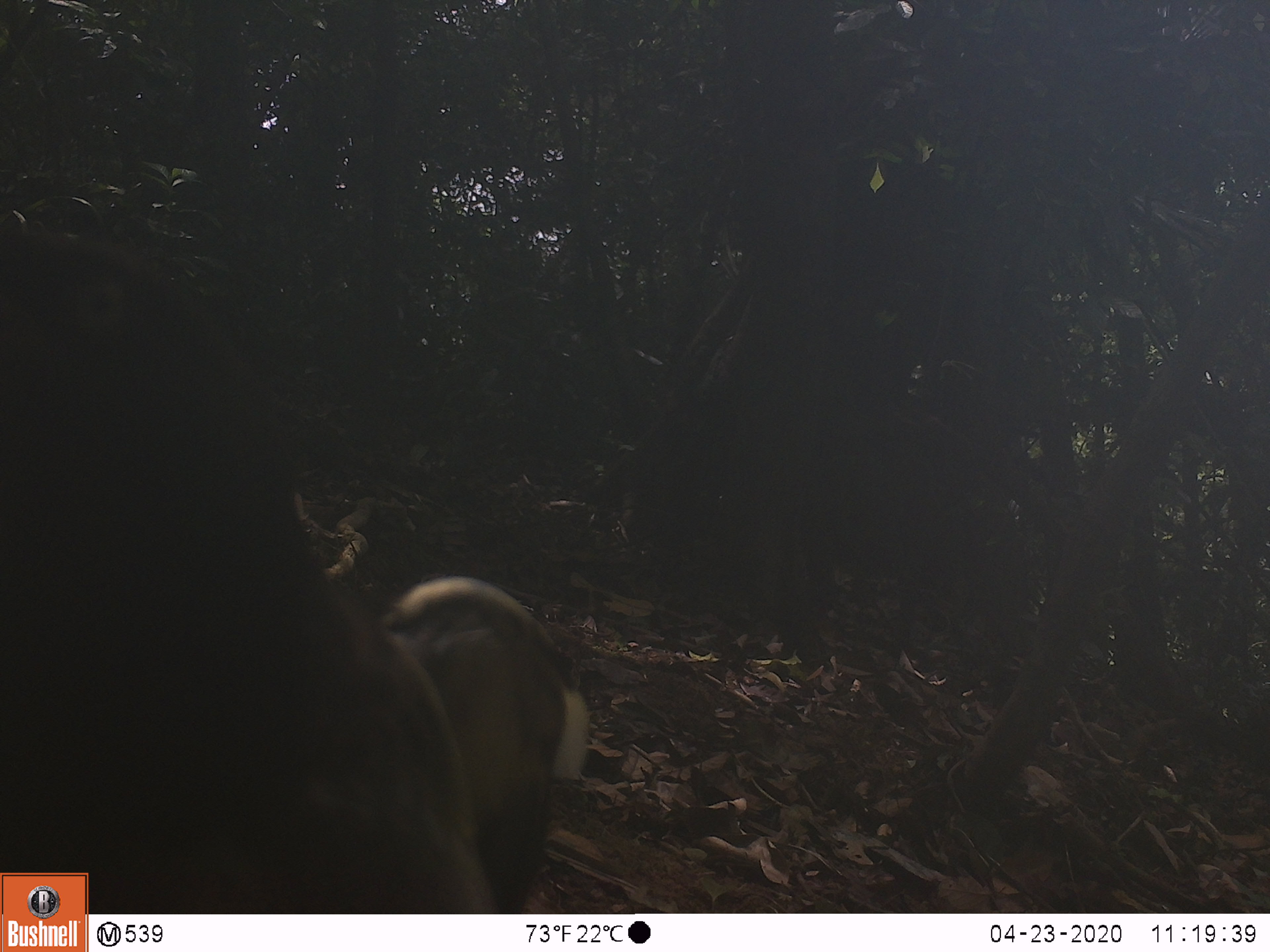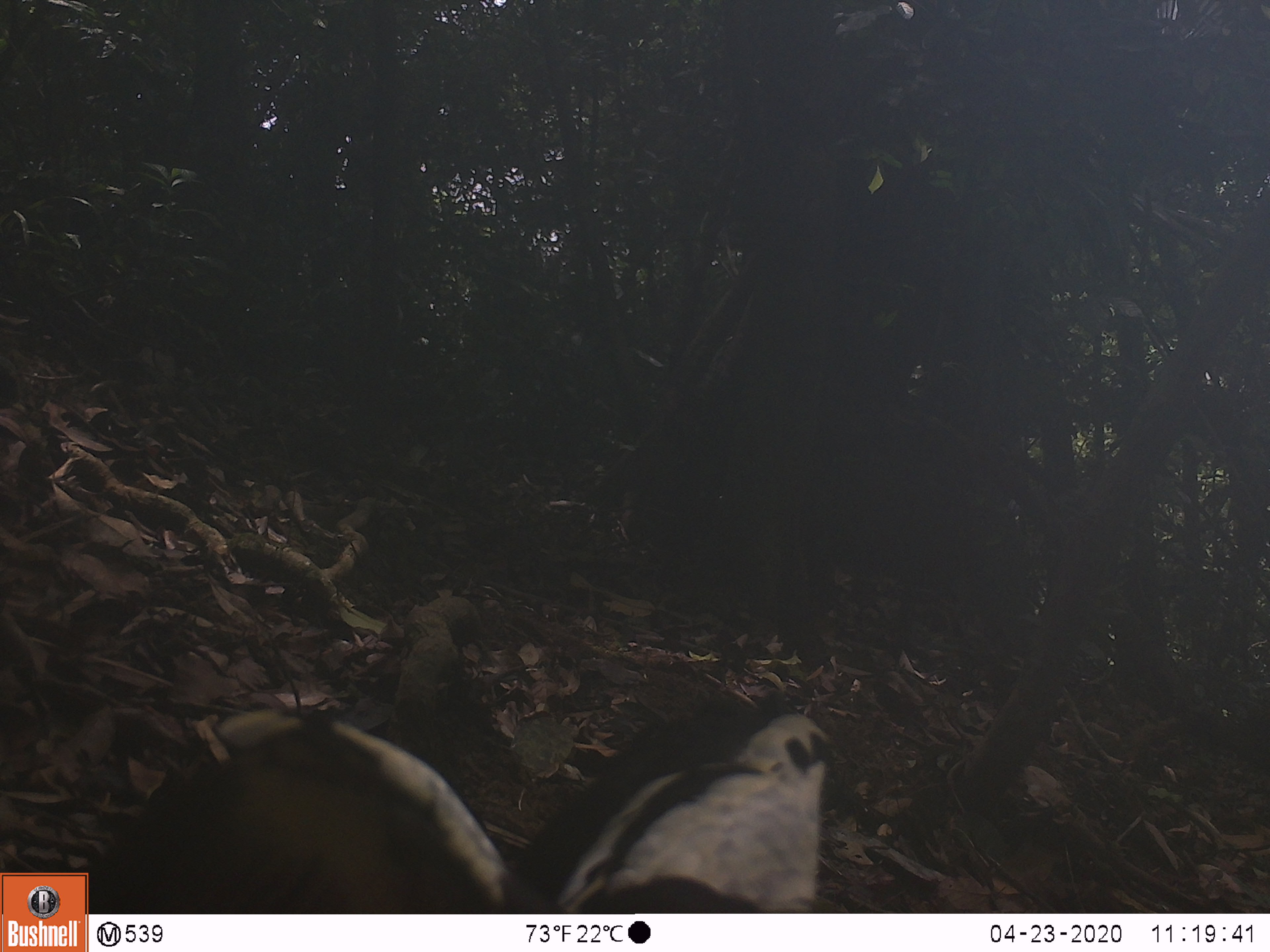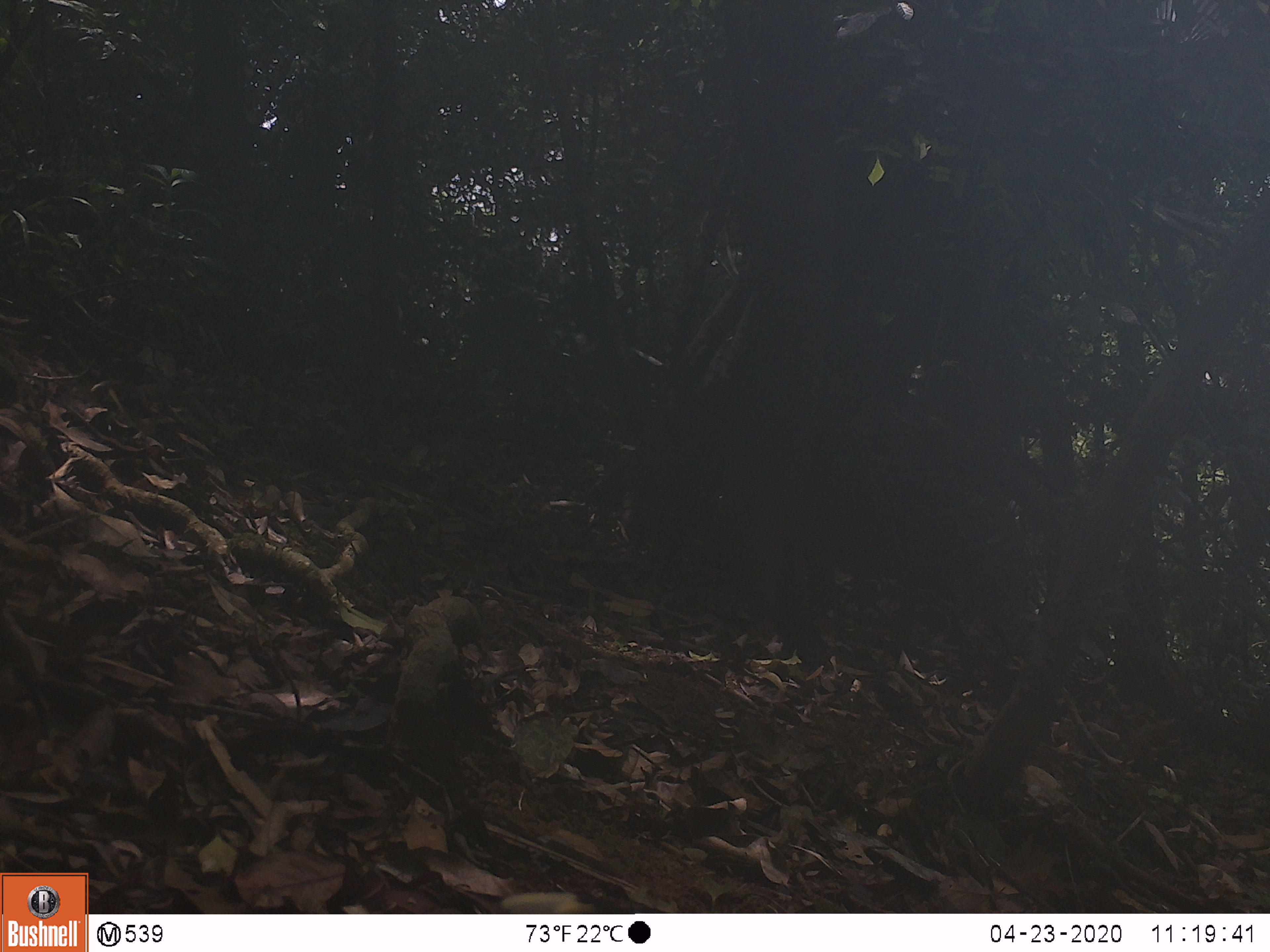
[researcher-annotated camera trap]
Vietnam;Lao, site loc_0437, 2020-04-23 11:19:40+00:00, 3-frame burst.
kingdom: Animalia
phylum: Chordata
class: Aves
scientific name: Aves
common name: bird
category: unidentified bird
Unidentified bird (bird) (Aves). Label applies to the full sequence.